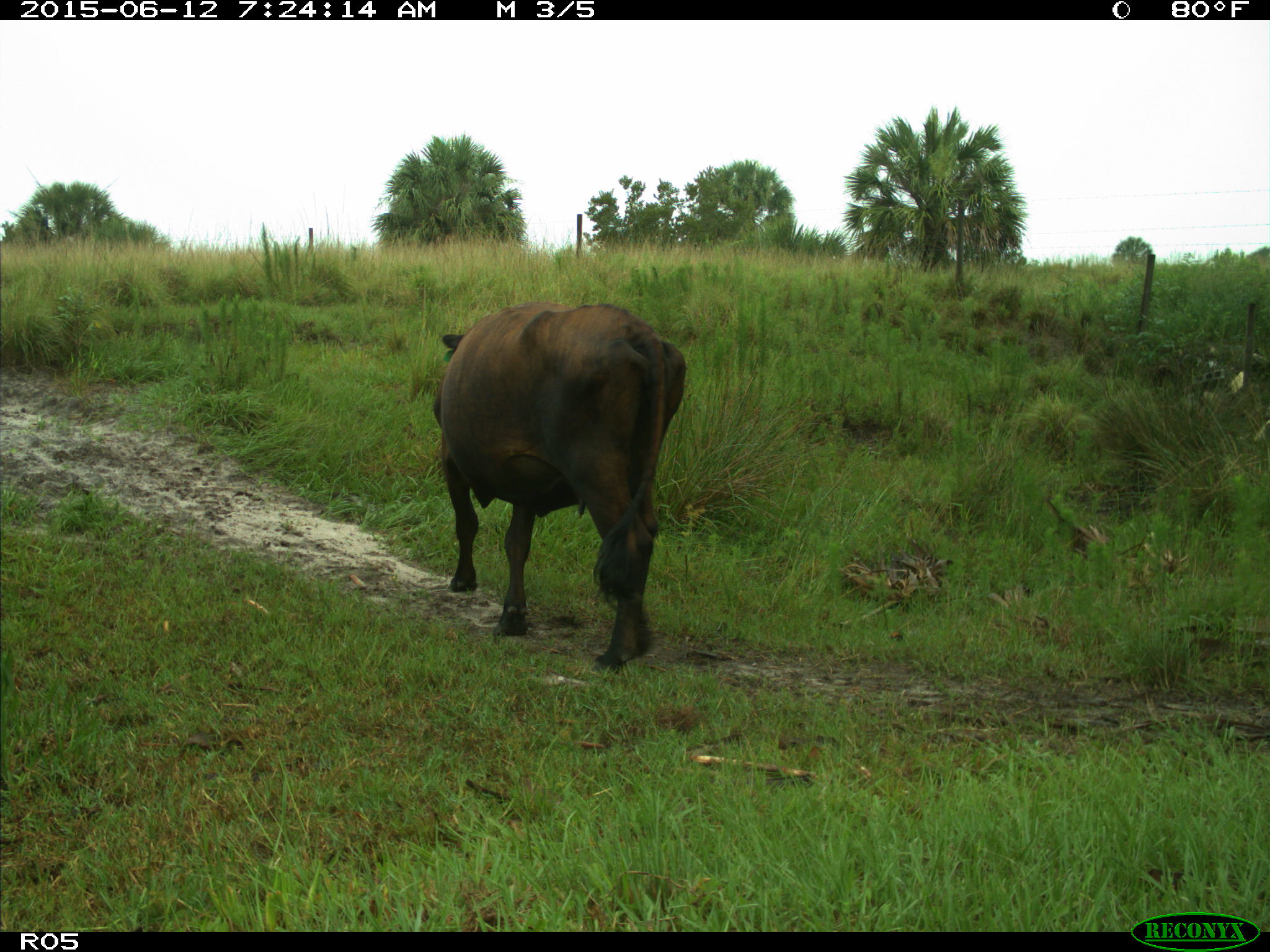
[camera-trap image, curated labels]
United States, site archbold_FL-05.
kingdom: Animalia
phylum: Chordata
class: Mammalia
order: Artiodactyla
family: Bovidae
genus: Bos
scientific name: Bos taurus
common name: domestic cow